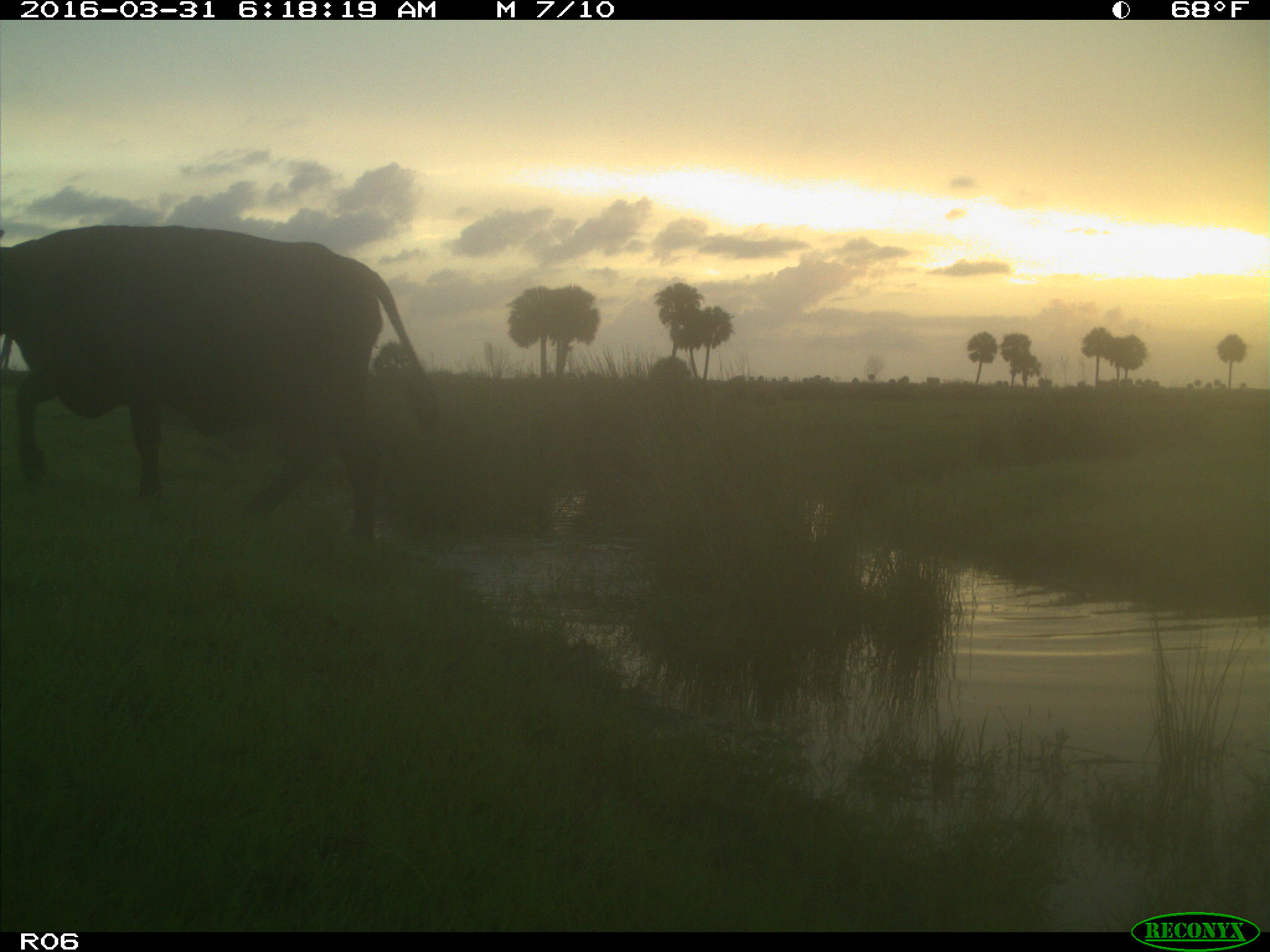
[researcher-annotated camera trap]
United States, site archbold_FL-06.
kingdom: Animalia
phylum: Chordata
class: Mammalia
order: Artiodactyla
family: Bovidae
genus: Bos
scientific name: Bos taurus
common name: domestic cow